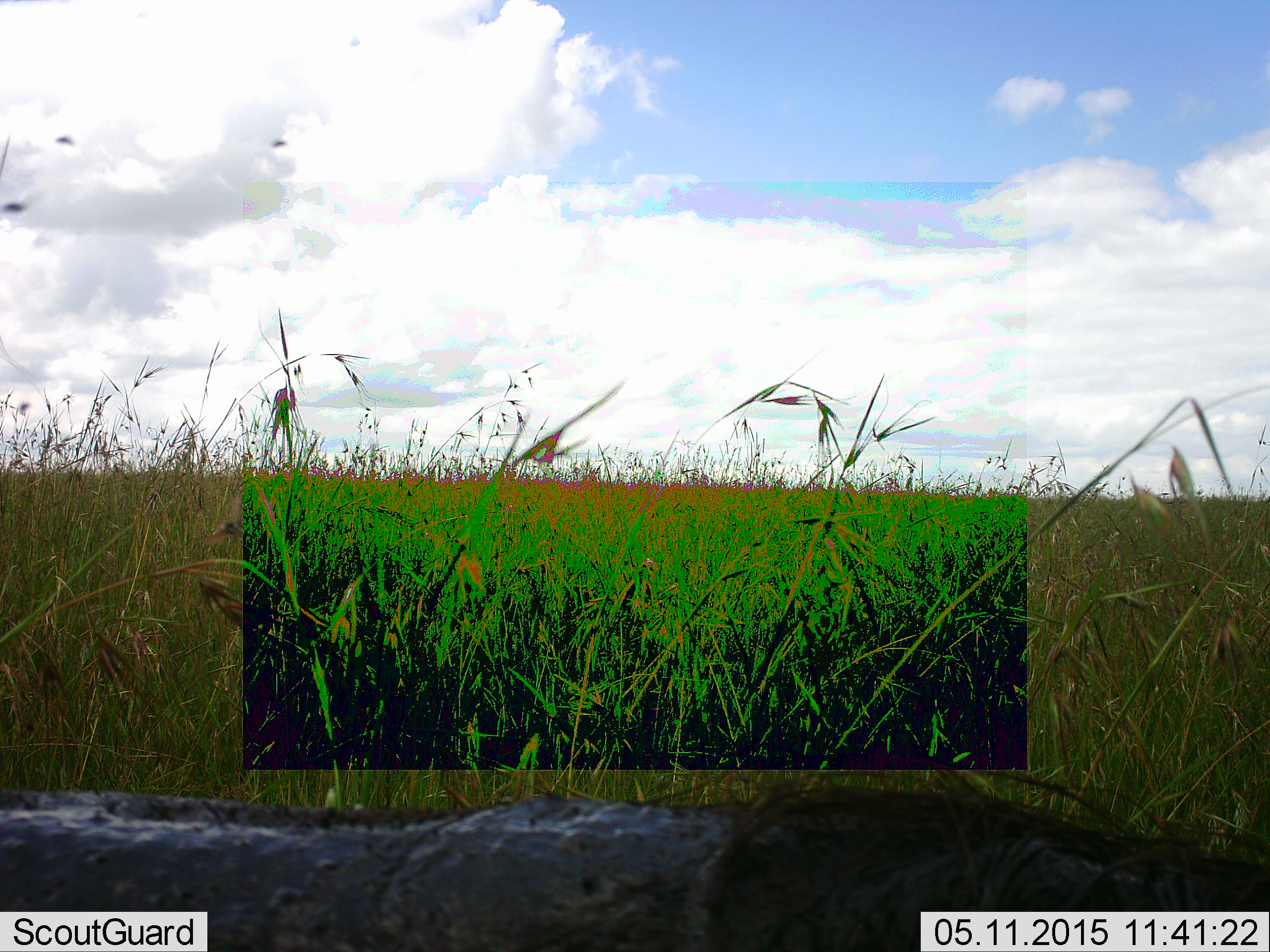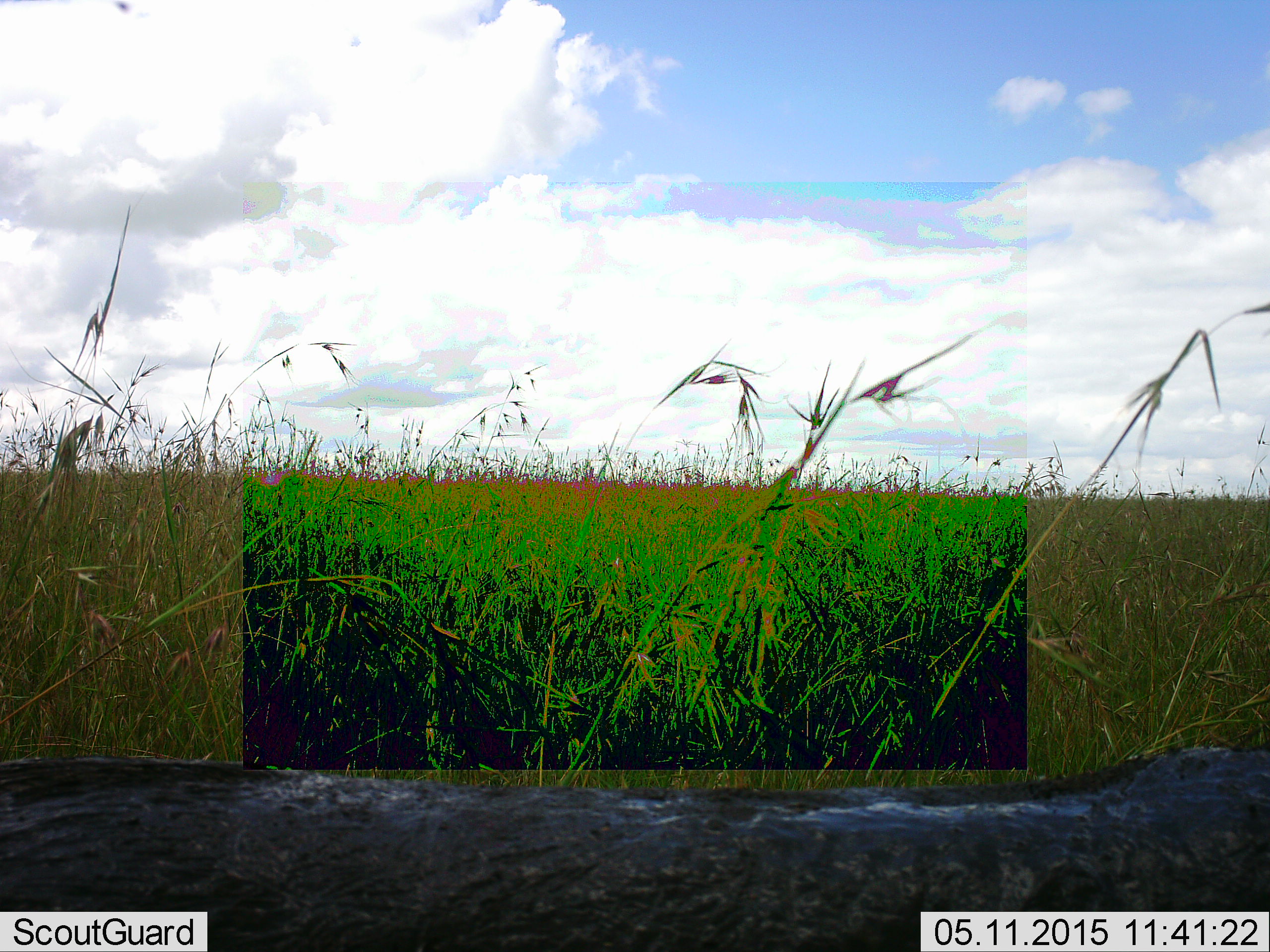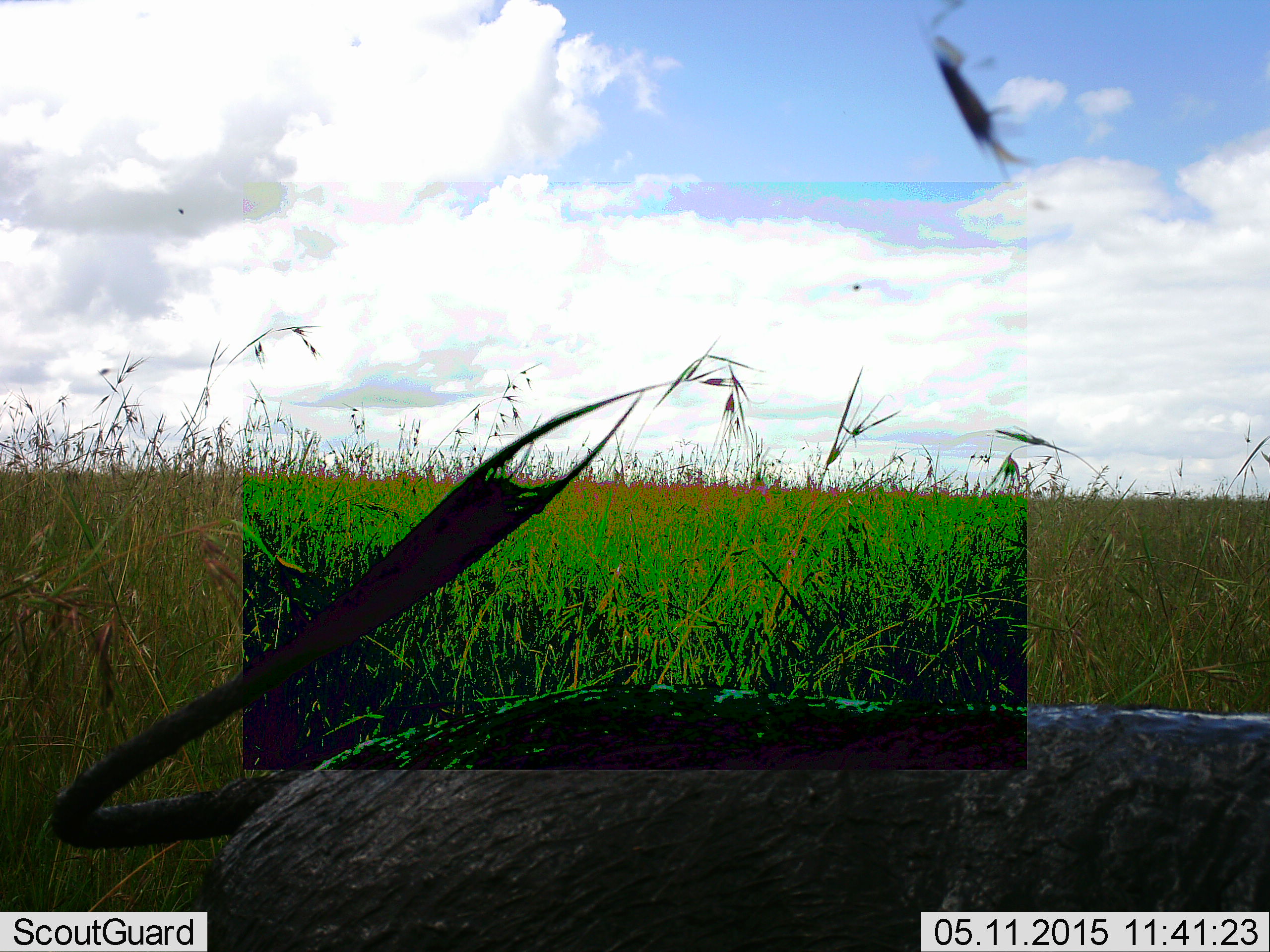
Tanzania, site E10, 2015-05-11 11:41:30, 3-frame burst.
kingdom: Animalia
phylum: Chordata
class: Mammalia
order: Artiodactyla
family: Suidae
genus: Phacochoerus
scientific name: Phacochoerus africanus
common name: warthog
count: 1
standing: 0%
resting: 0%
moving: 100%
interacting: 0%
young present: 0%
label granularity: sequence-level